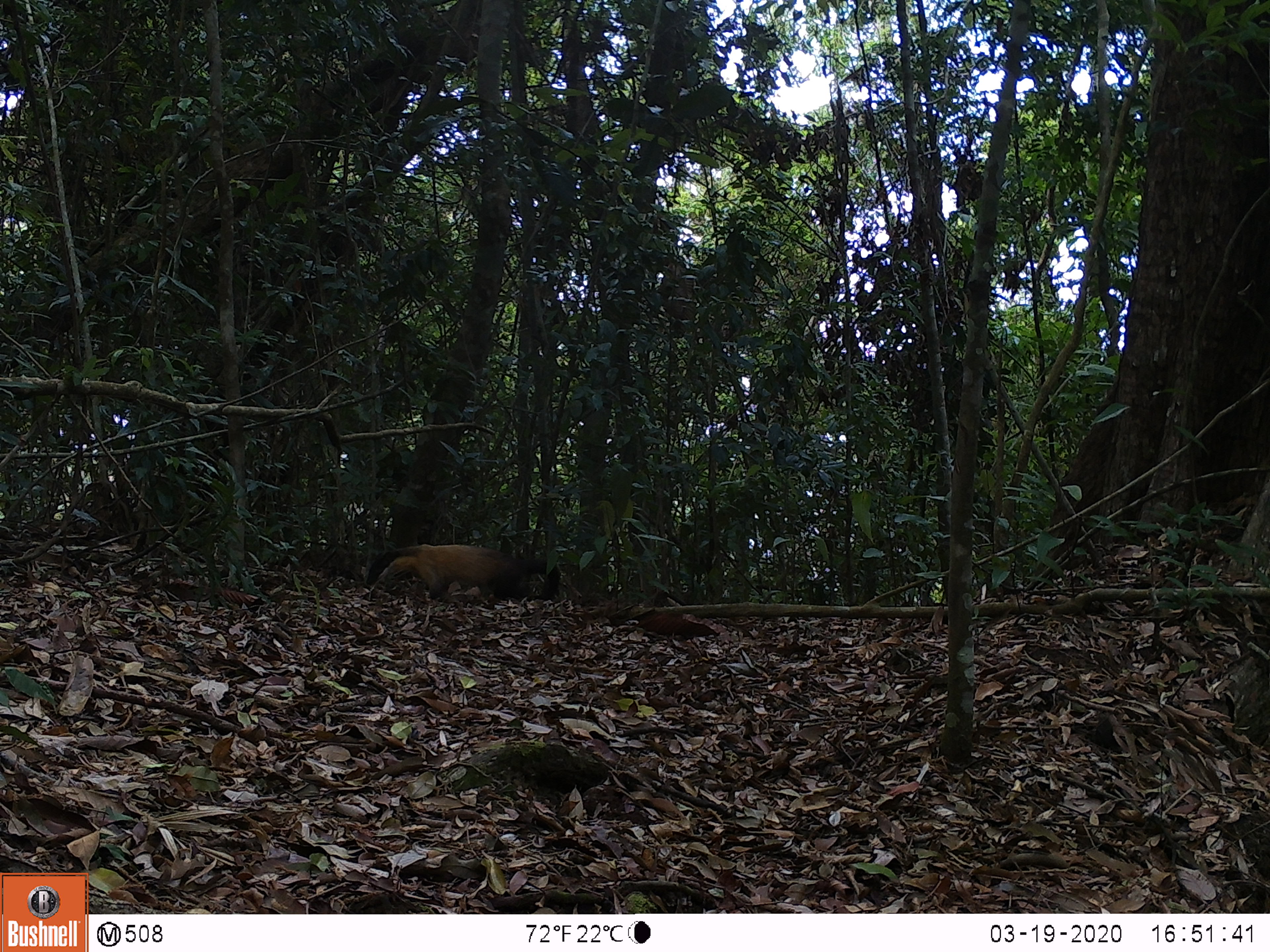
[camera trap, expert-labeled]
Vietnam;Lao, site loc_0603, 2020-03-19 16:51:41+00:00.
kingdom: Animalia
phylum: Chordata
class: Mammalia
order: Carnivora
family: Mustelidae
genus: Martes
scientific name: Martes flavigula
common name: yellow-throated marten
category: yellow throated marten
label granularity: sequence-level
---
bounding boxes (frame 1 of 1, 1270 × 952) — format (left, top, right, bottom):
yellow throated marten: (366, 543, 561, 600)